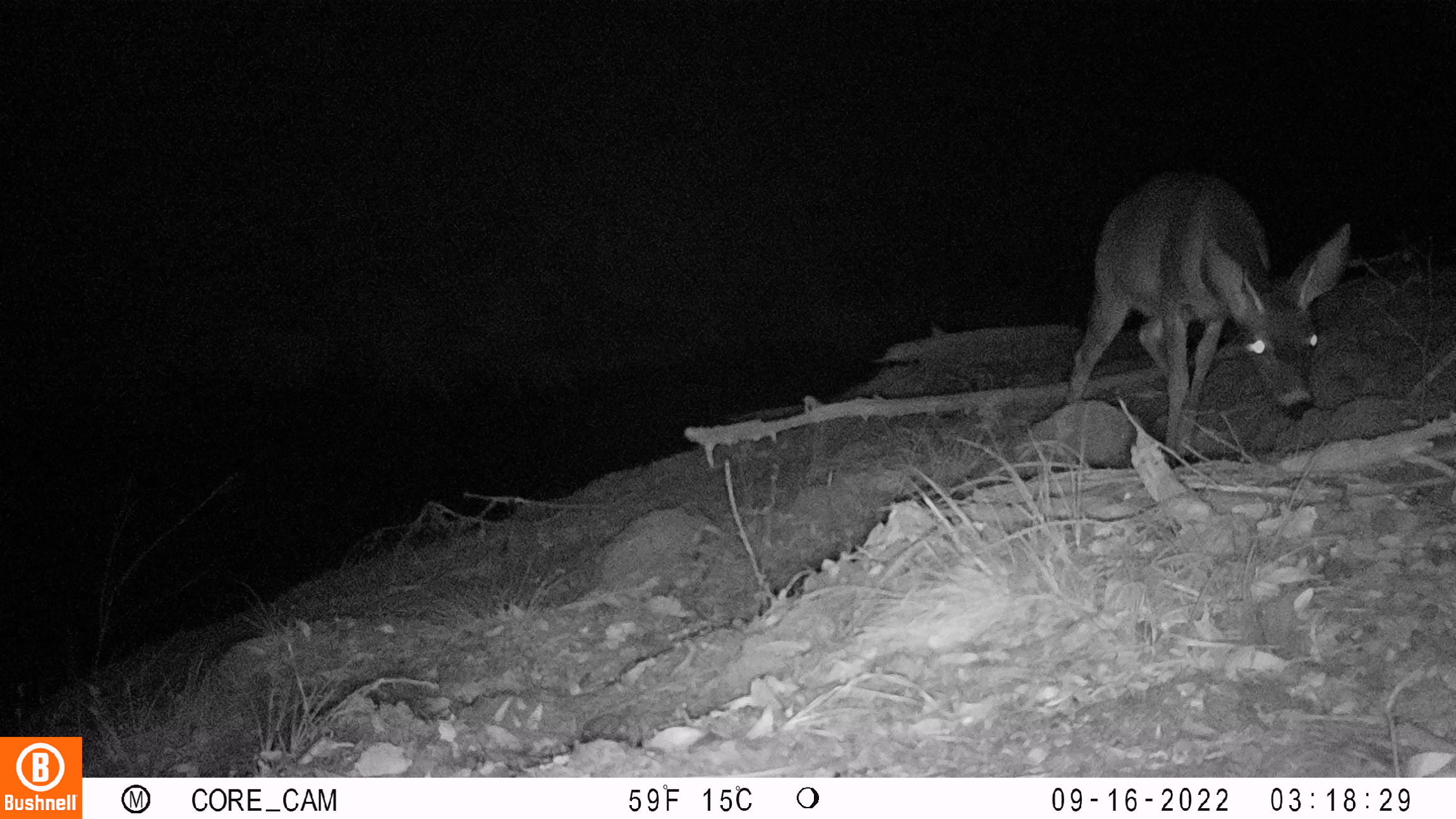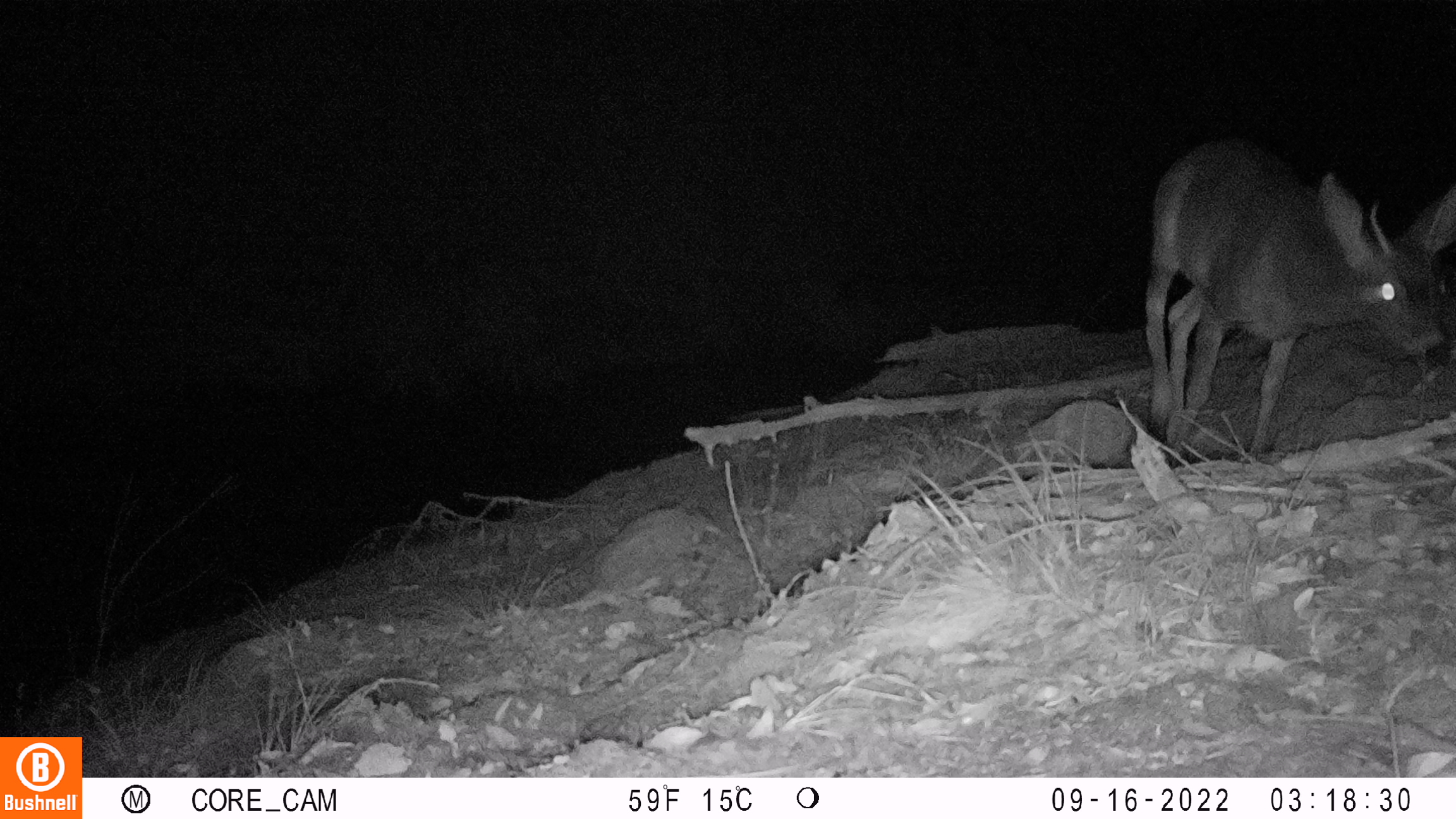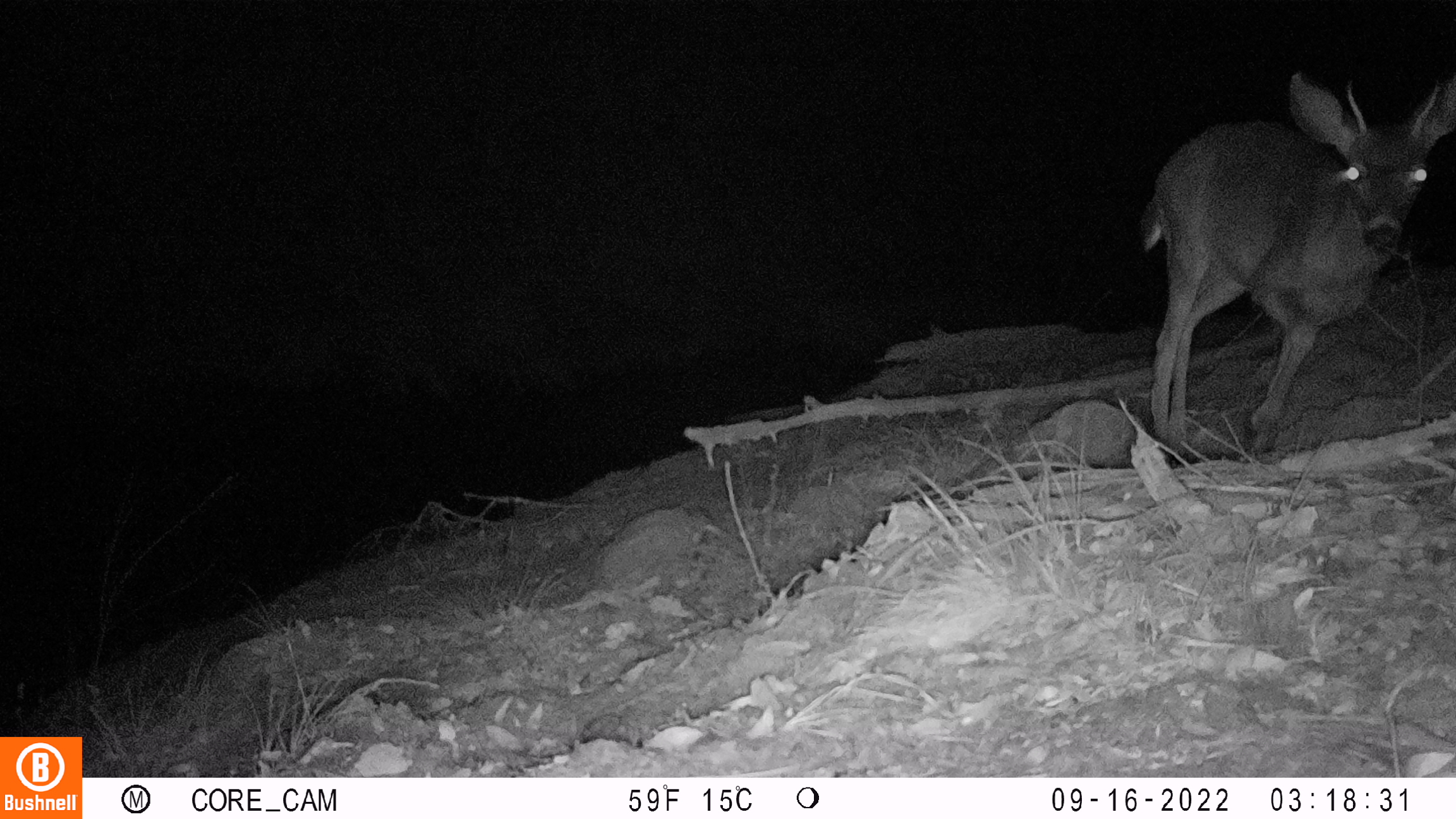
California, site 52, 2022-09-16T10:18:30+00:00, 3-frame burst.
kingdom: Animalia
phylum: Chordata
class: Mammalia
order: Artiodactyla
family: Cervidae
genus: Odocoileus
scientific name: Odocoileus hemionus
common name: mule deer